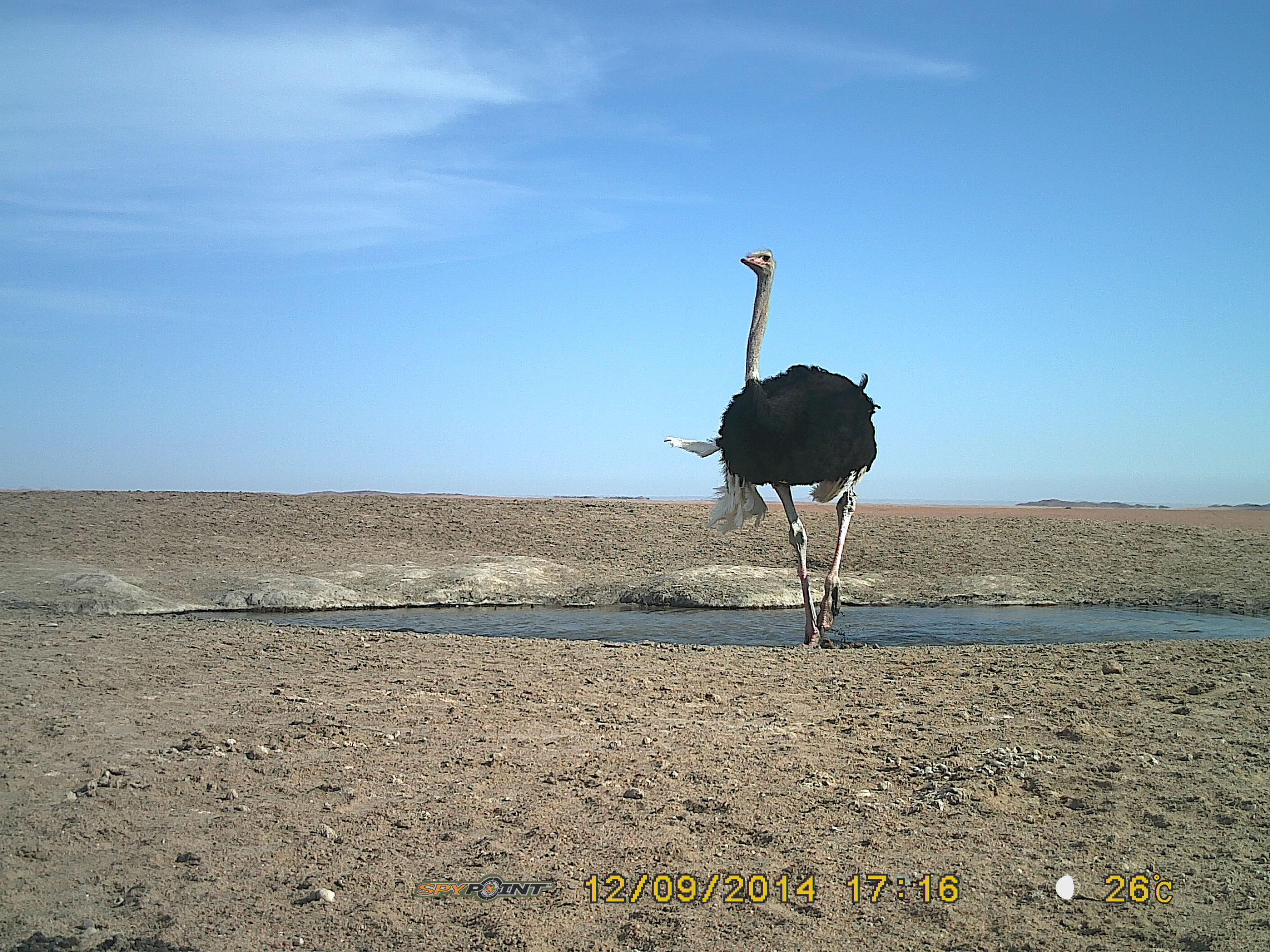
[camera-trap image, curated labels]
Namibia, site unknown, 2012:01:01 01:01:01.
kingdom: Animalia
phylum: Chordata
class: Aves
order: Struthioniformes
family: Struthionidae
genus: Struthio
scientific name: Struthio camelus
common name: common ostrich